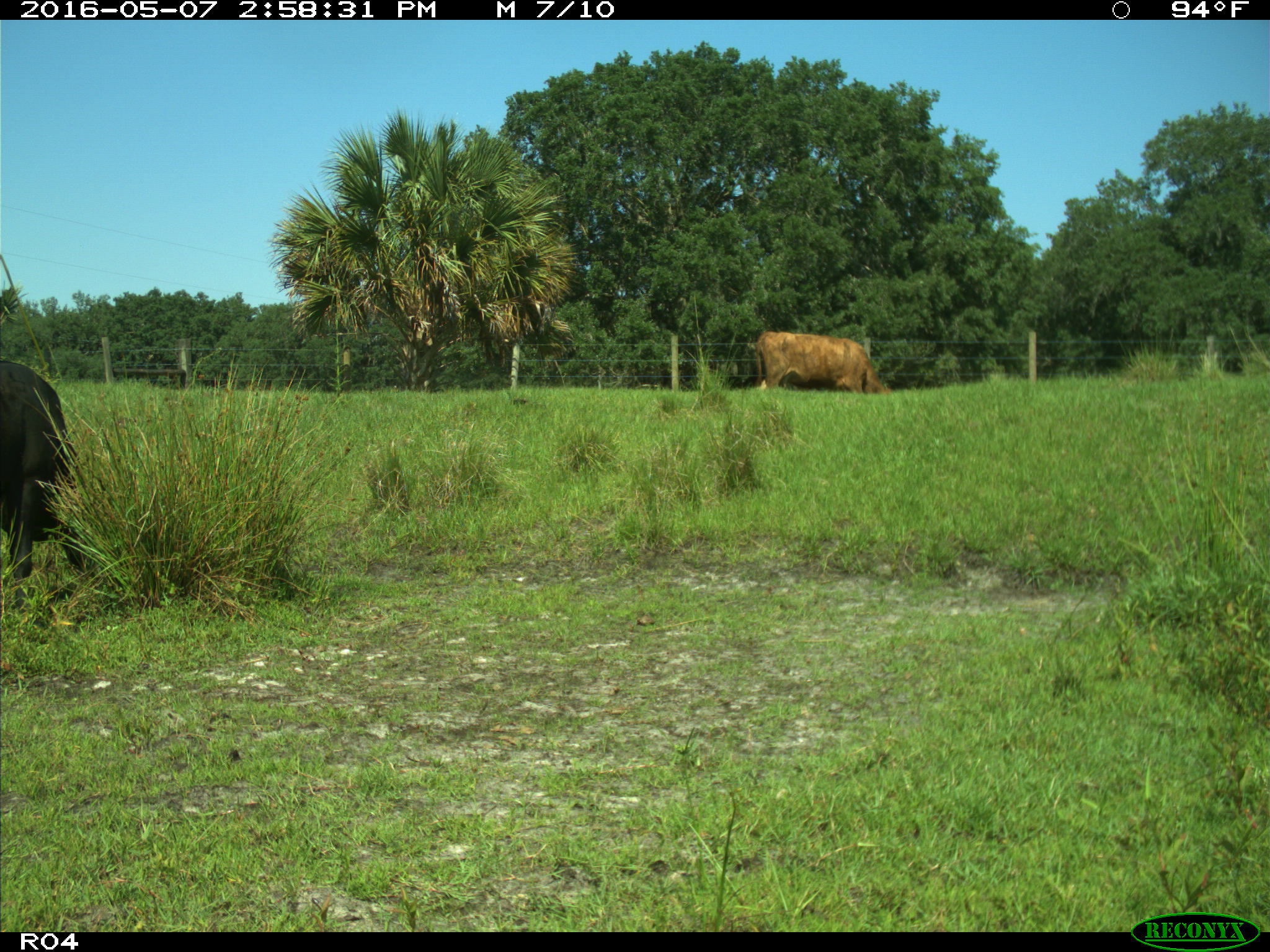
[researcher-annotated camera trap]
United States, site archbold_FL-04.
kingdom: Animalia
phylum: Chordata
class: Mammalia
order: Artiodactyla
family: Bovidae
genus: Bos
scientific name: Bos taurus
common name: domestic cow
Bos taurus (domestic cow).